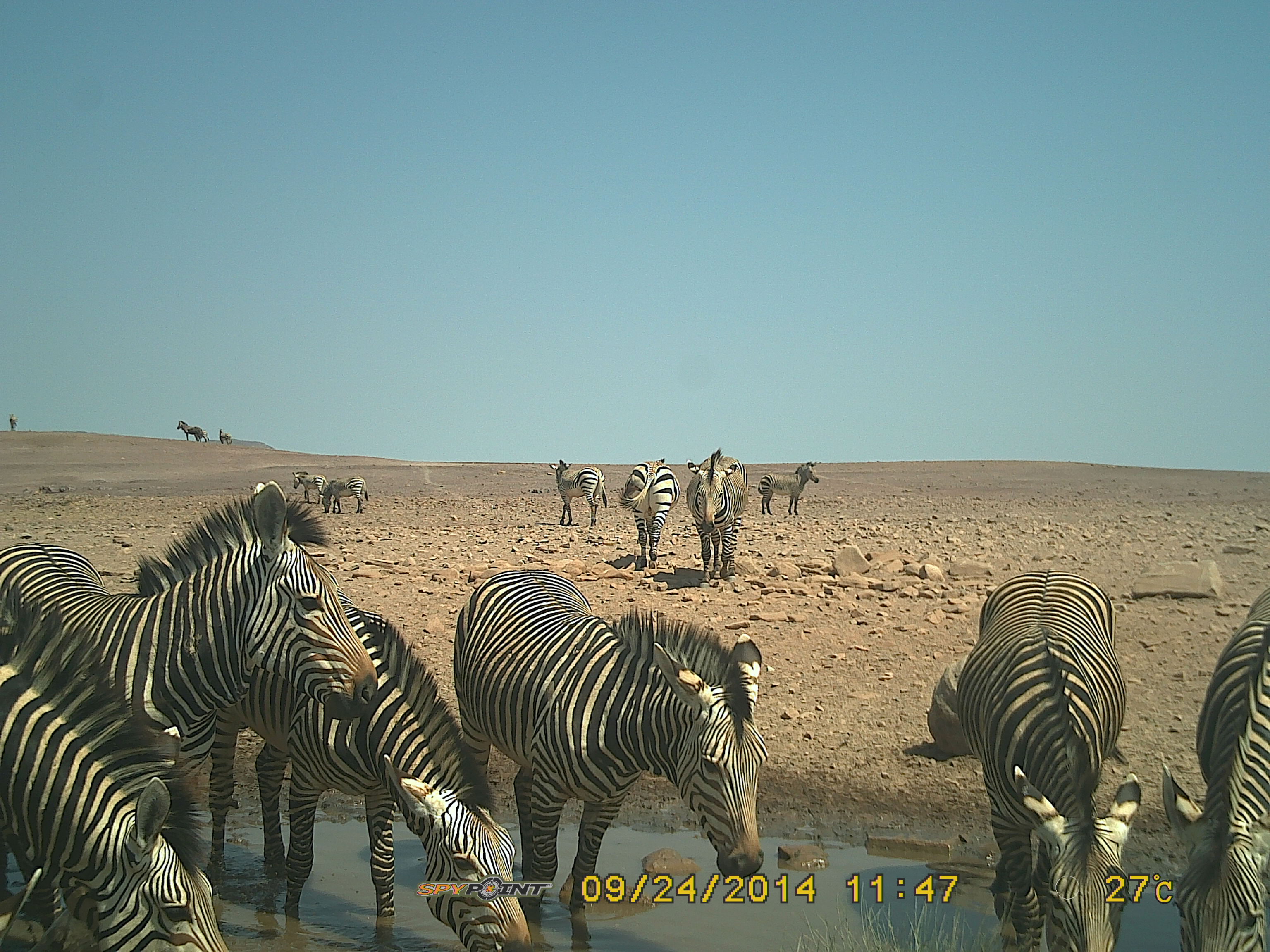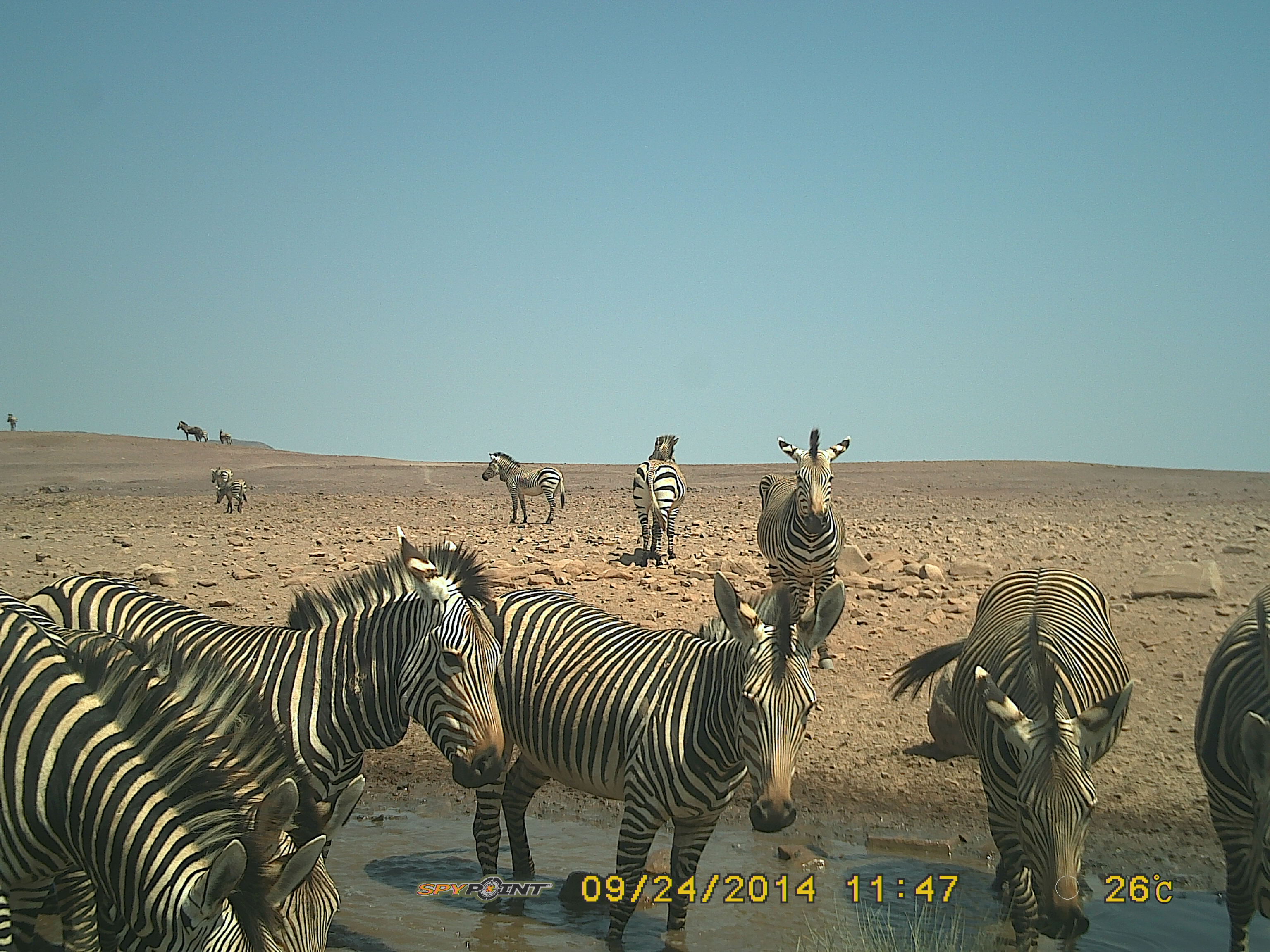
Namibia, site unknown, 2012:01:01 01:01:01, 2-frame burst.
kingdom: Animalia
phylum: Chordata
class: Mammalia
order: Perissodactyla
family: Equidae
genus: Equus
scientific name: Equus zebra hartmannae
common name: hartmann's mountain zebra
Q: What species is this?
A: Equus zebra hartmannae (hartmann's mountain zebra).